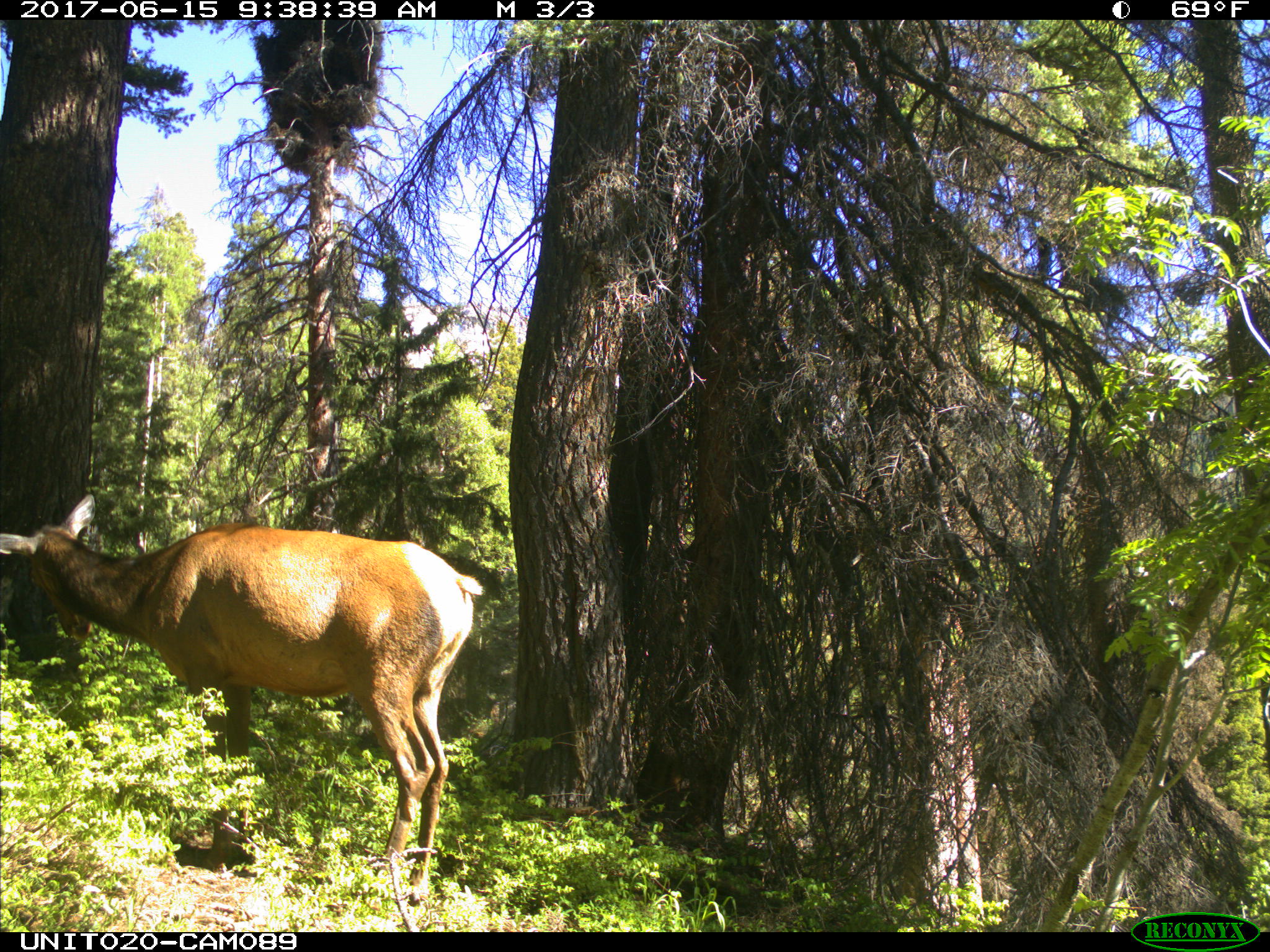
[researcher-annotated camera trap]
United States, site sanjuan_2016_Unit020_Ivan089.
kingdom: Animalia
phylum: Chordata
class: Mammalia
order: Artiodactyla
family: Cervidae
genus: Cervus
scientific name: Cervus elaphus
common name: red deer